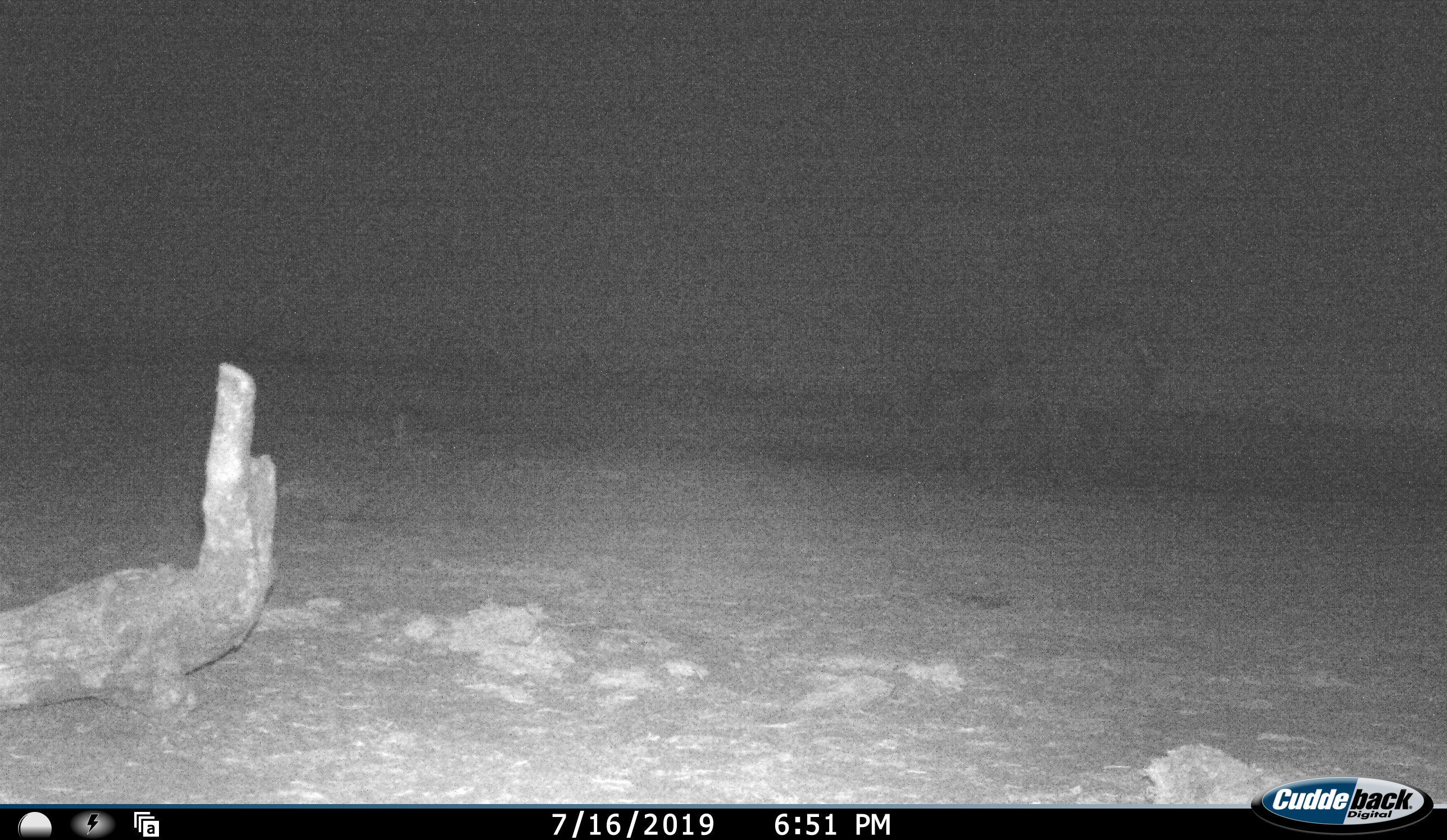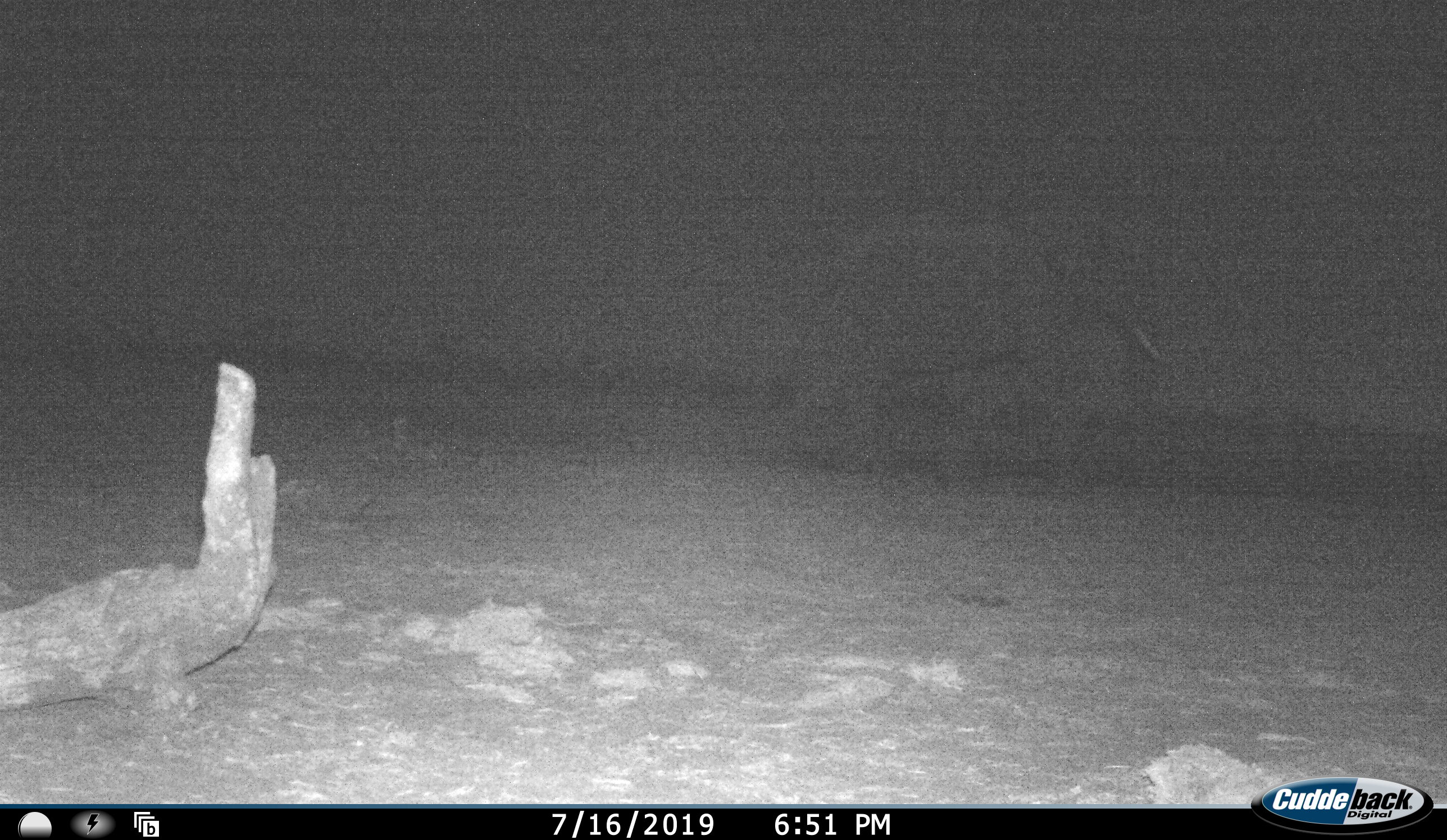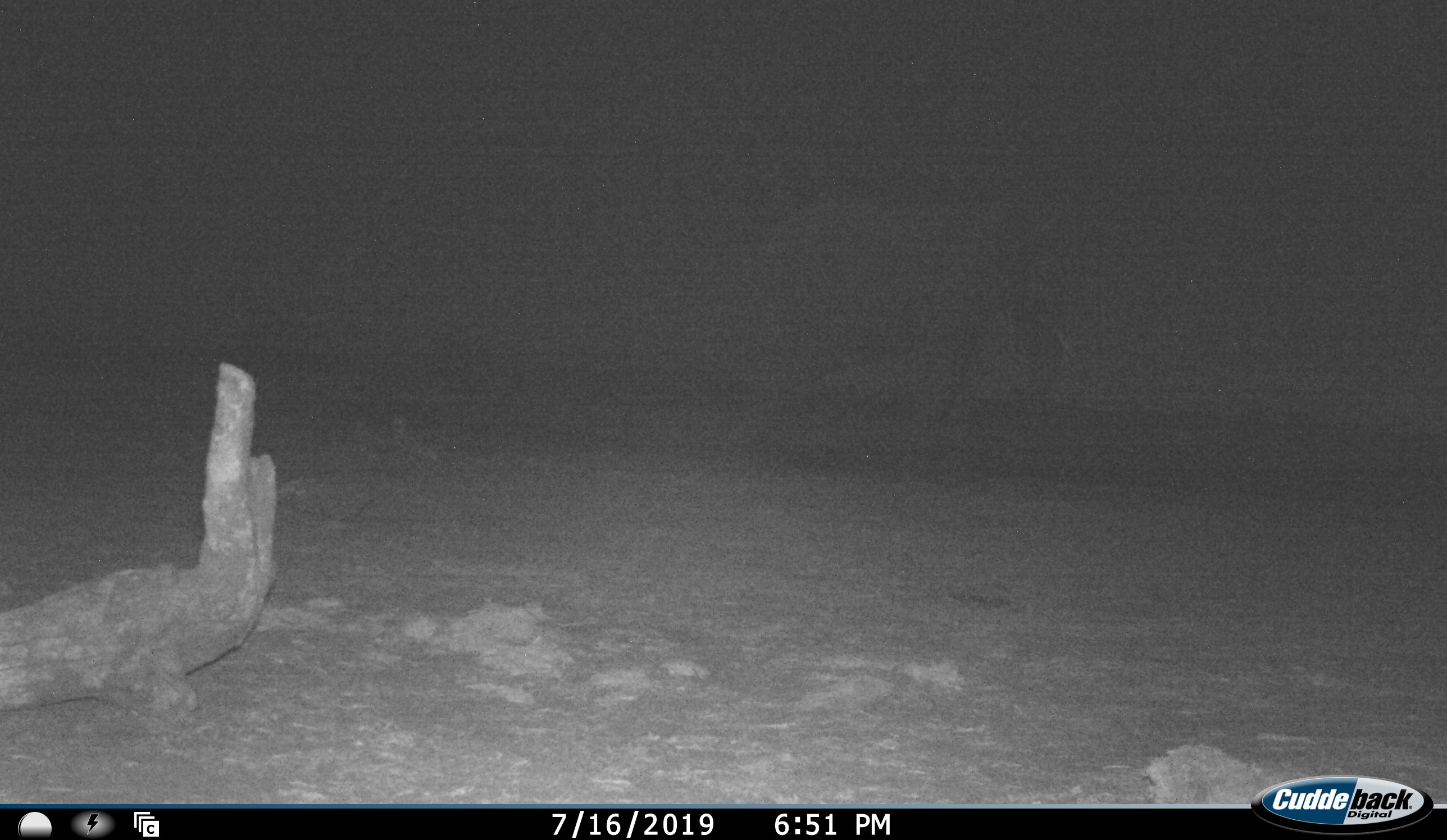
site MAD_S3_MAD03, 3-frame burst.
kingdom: Animalia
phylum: Chordata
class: Mammalia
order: Proboscidea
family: Elephantidae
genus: Loxodonta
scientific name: Loxodonta africana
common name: african bush elephant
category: elephant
Elephant (african bush elephant) (Loxodonta africana), count 1. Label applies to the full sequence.